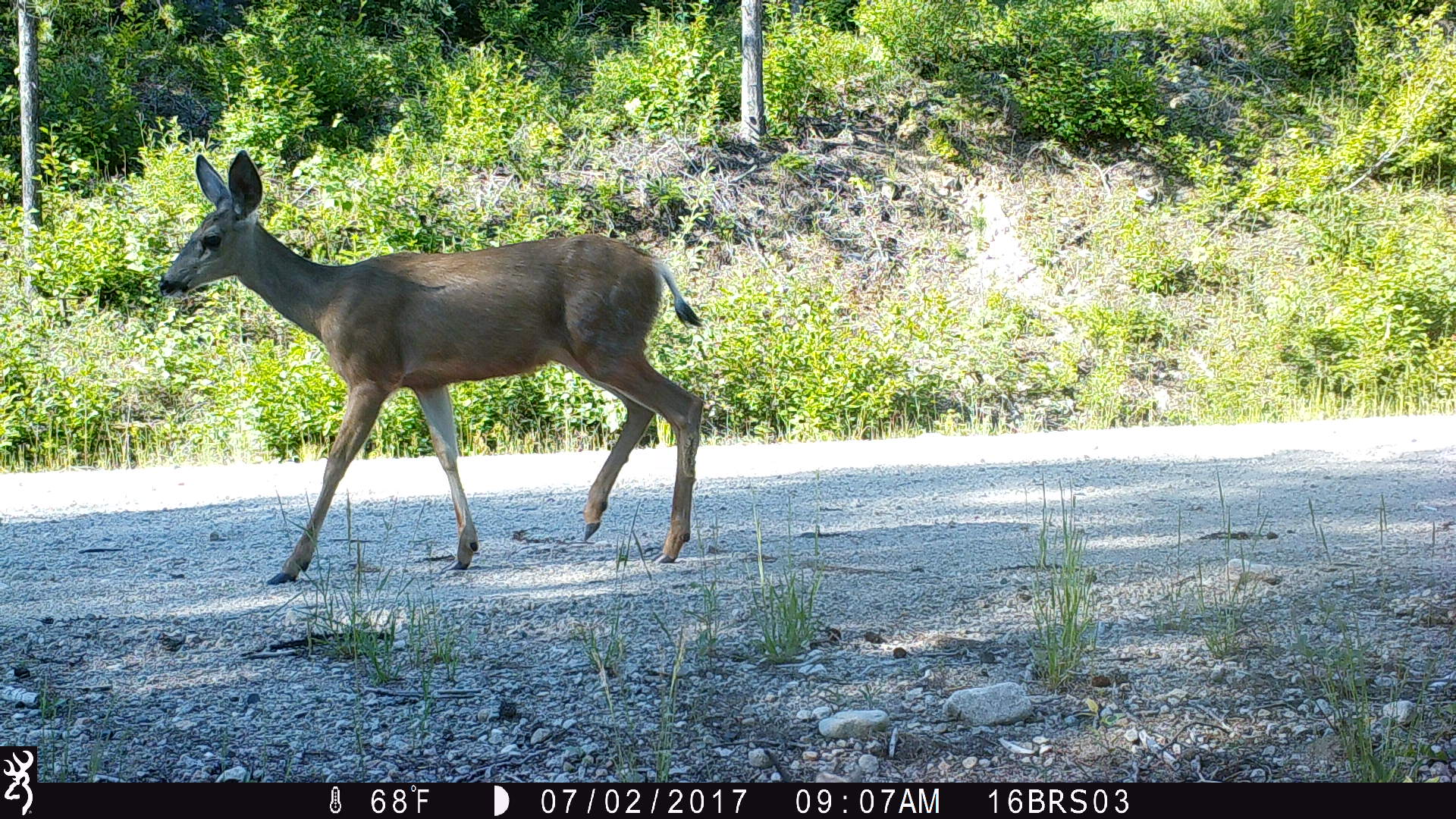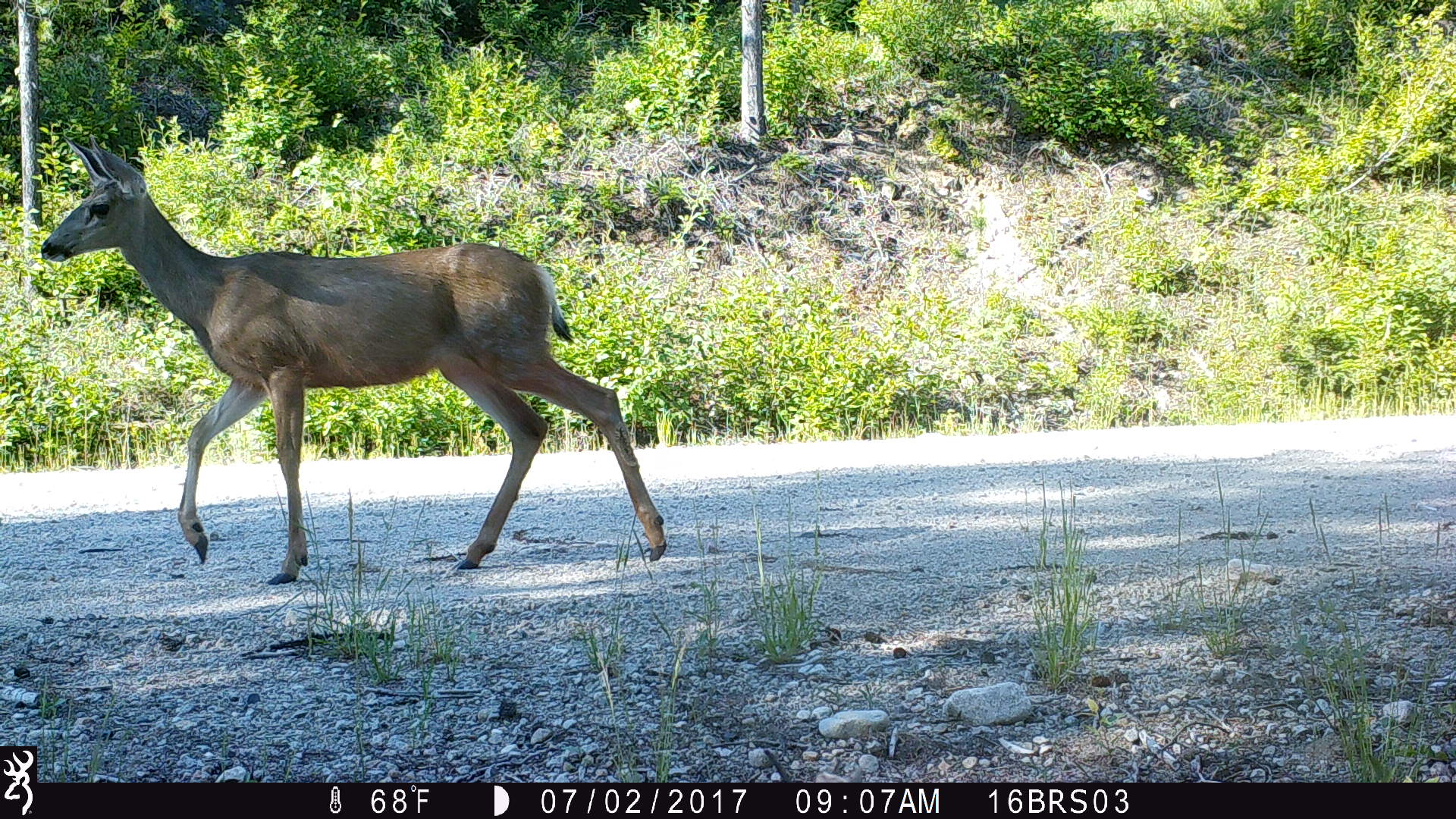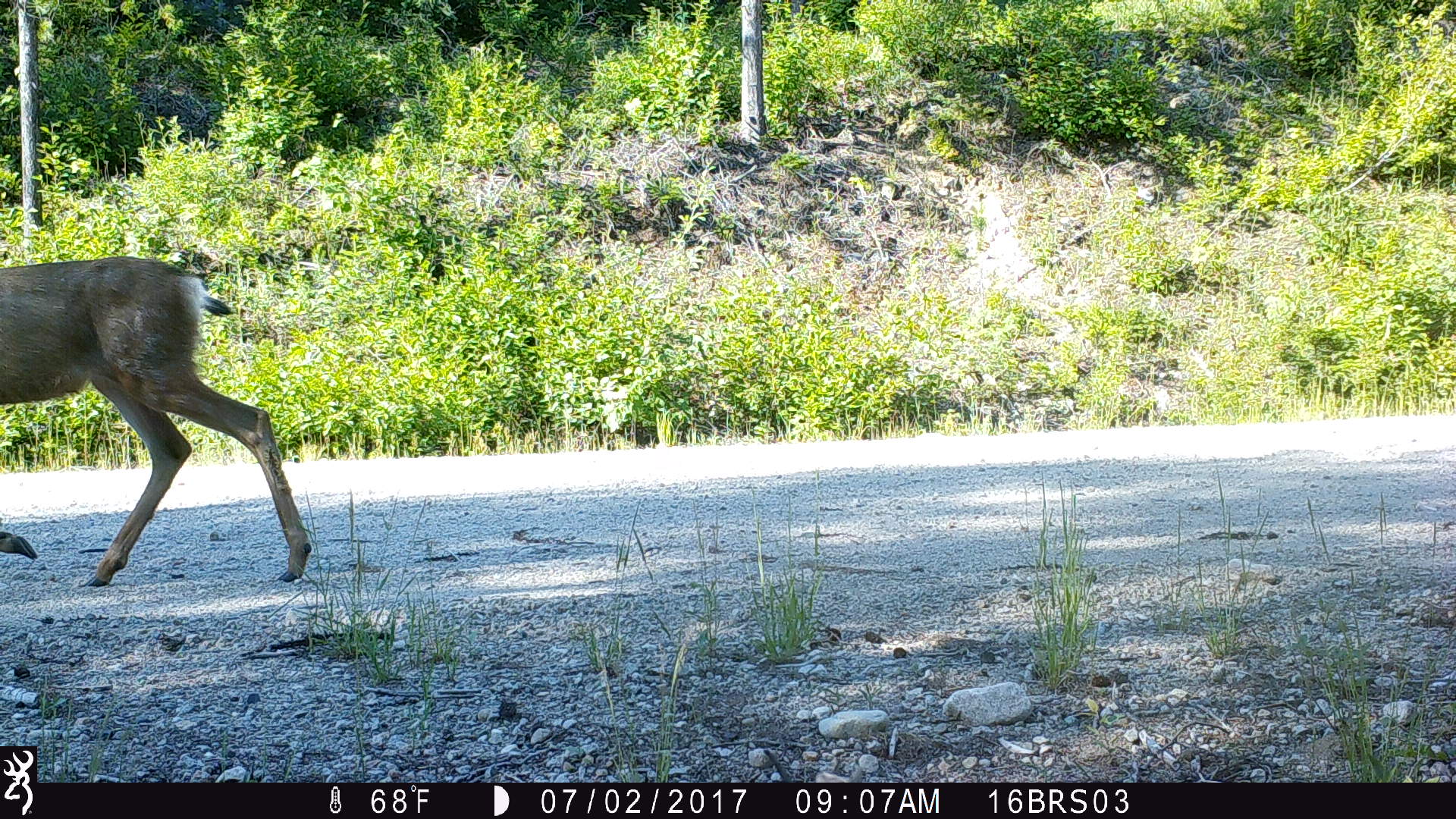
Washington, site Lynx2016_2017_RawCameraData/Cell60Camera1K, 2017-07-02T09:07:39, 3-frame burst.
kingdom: Animalia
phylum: Chordata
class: Mammalia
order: Artiodactyla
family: Cervidae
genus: Odocoileus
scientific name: Odocoileus hemionus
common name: mule deer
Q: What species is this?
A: Odocoileus hemionus (mule deer).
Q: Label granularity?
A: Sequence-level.